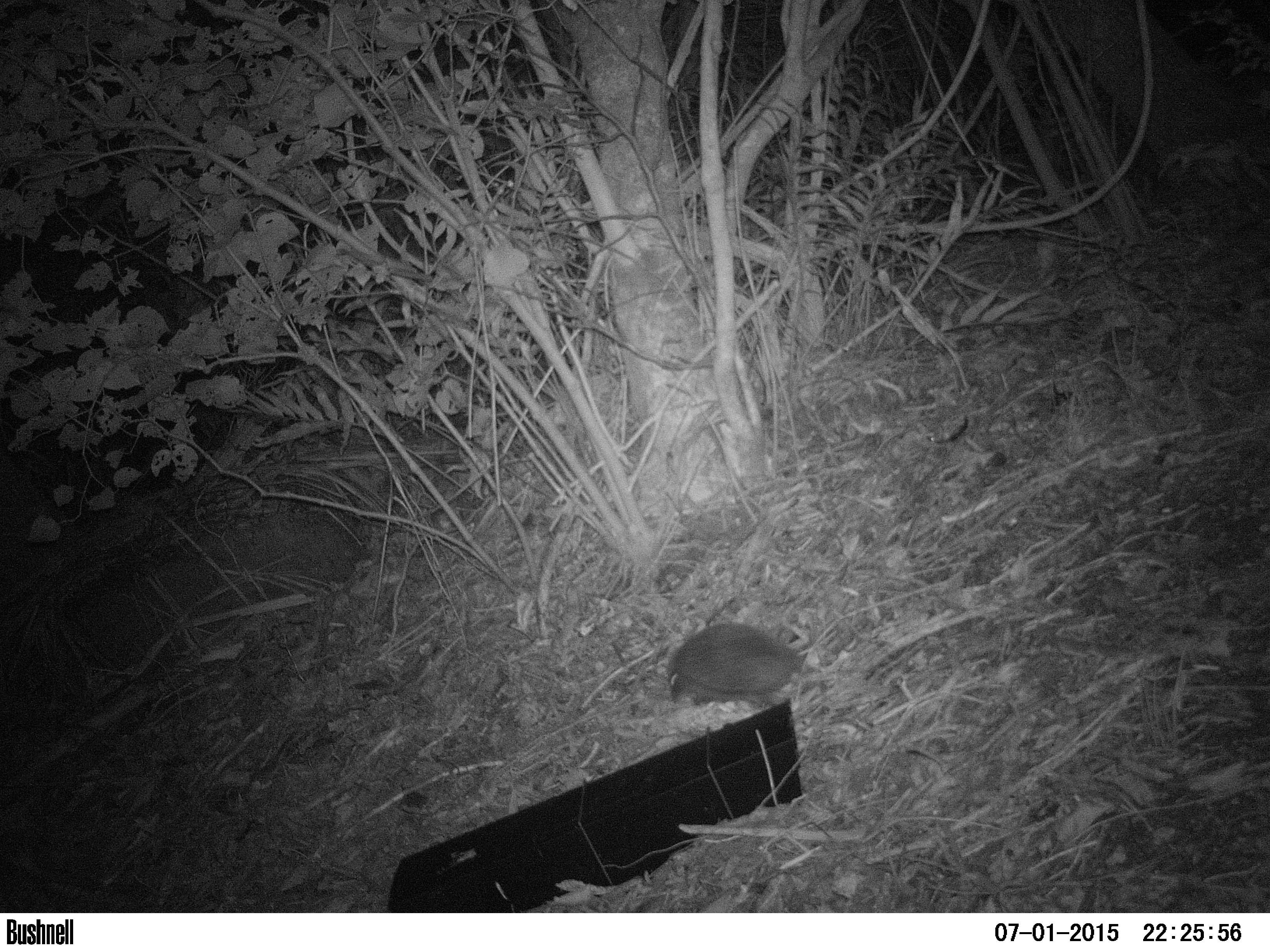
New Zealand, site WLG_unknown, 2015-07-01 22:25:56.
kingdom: Animalia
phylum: Chordata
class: Mammalia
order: Eulipotyphla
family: Erinaceidae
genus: Erinaceus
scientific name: Erinaceus europaeus europaeus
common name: european hedgehog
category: hedgehog